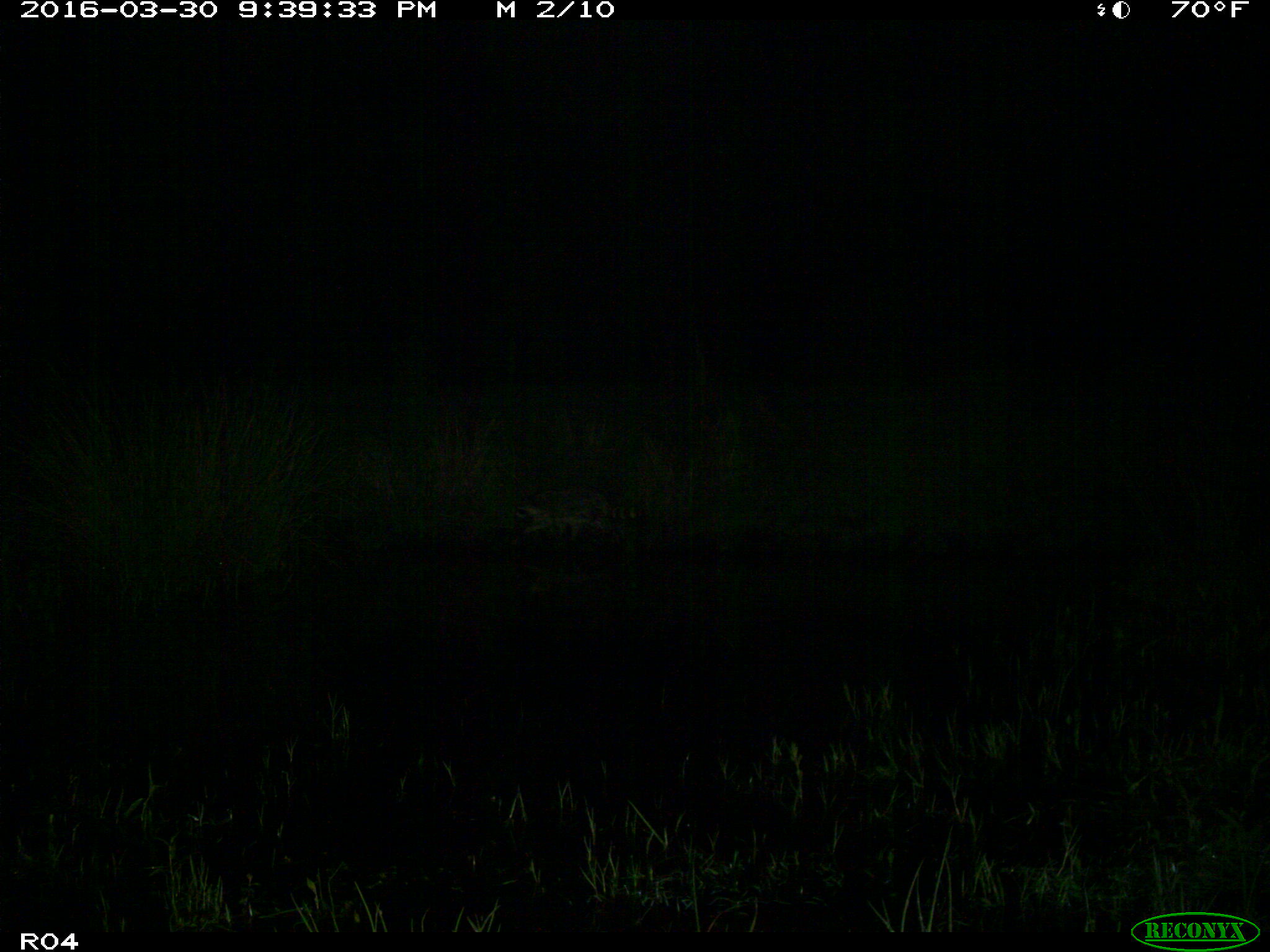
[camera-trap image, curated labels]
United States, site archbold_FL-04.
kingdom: Animalia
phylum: Chordata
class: Mammalia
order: Carnivora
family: Procyonidae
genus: Procyon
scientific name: Procyon lotor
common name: common raccoon